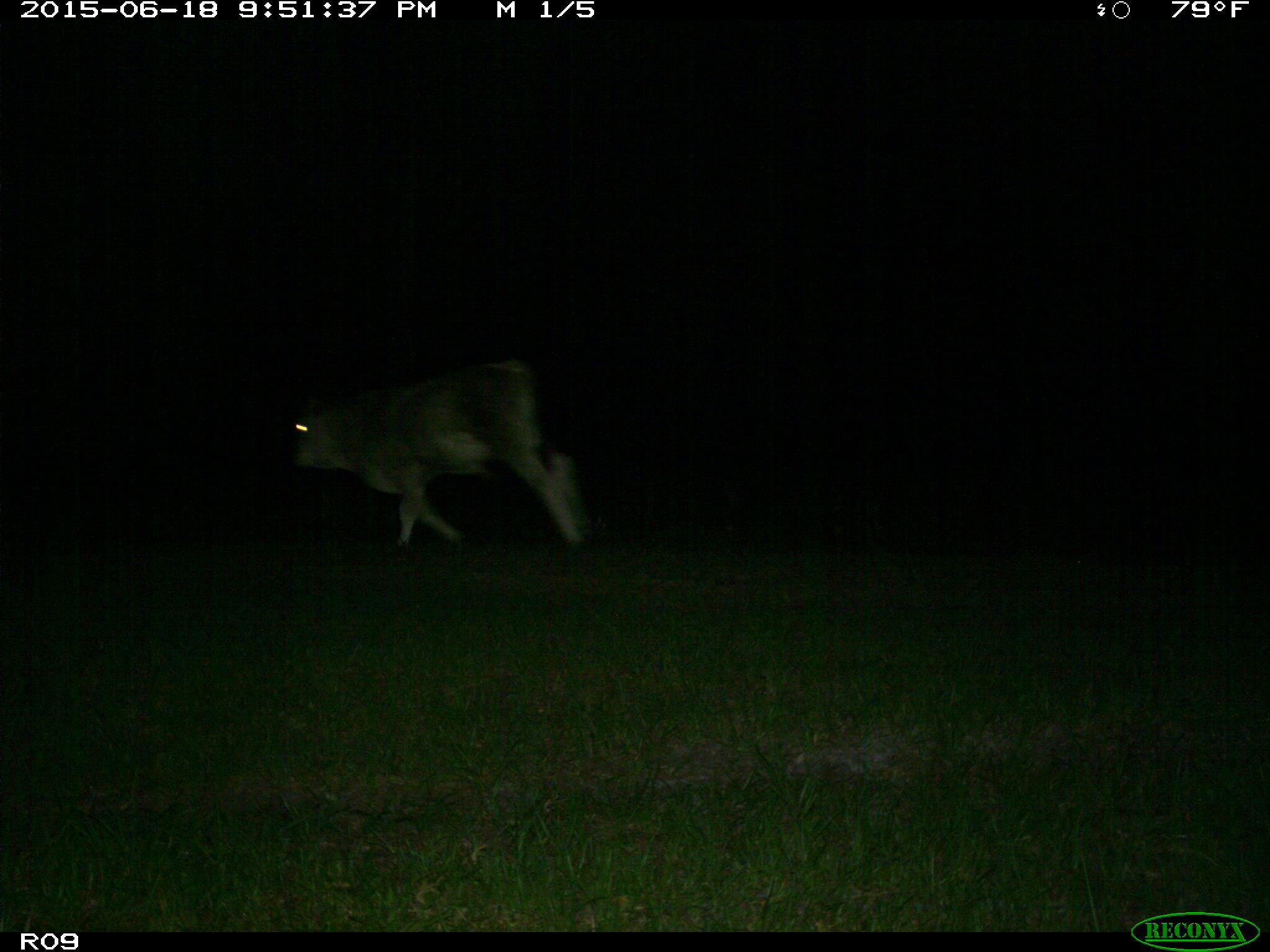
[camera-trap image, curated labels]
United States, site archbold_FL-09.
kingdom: Animalia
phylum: Chordata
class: Mammalia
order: Artiodactyla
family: Bovidae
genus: Bos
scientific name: Bos taurus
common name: domestic cow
Bos taurus (domestic cow).